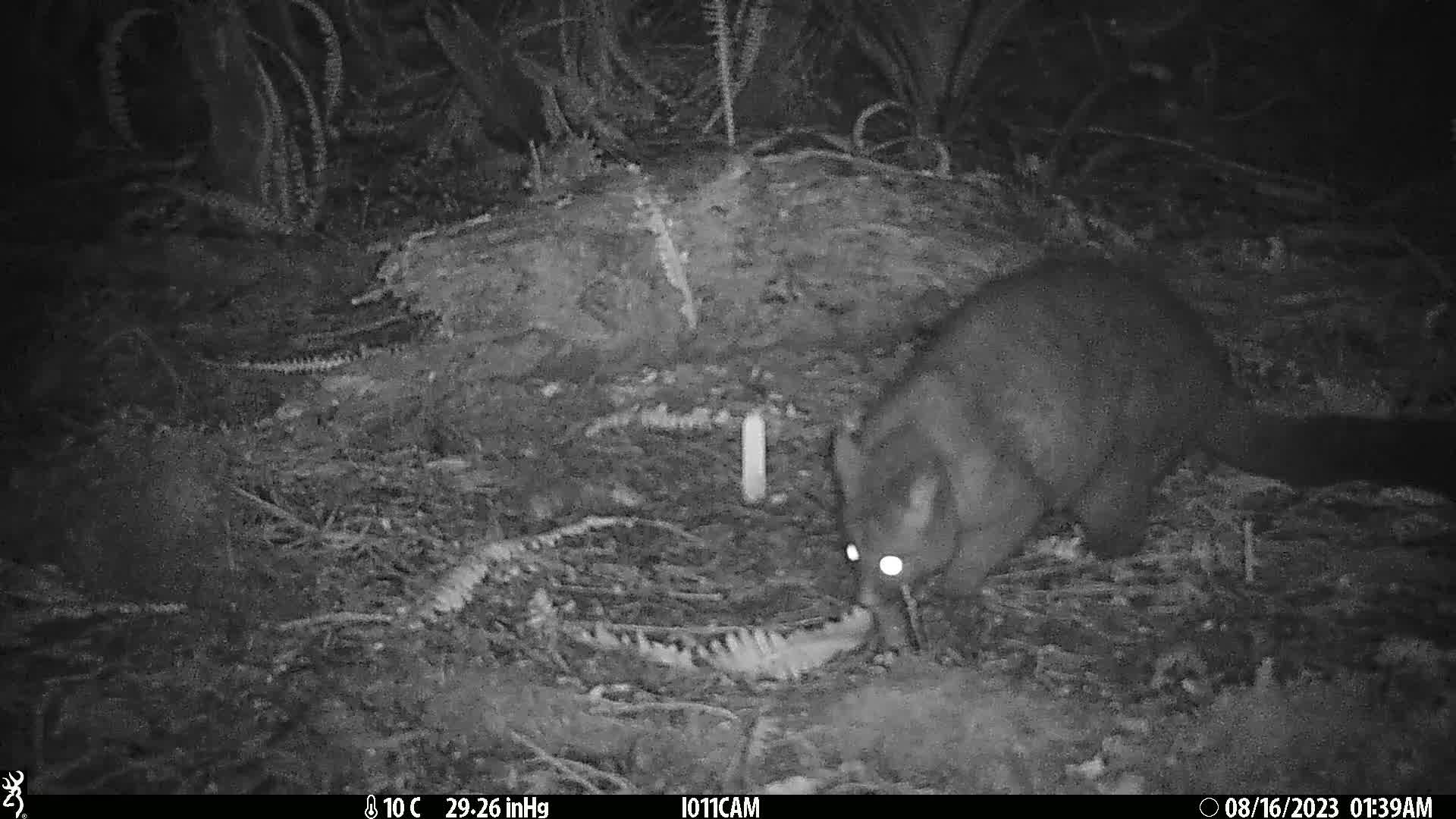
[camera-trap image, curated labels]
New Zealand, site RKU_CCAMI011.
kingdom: Animalia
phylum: Chordata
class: Mammalia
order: Diprotodontia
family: Phalangeridae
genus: Trichosurus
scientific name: Trichosurus vulpecula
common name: common brushtail possum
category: possum